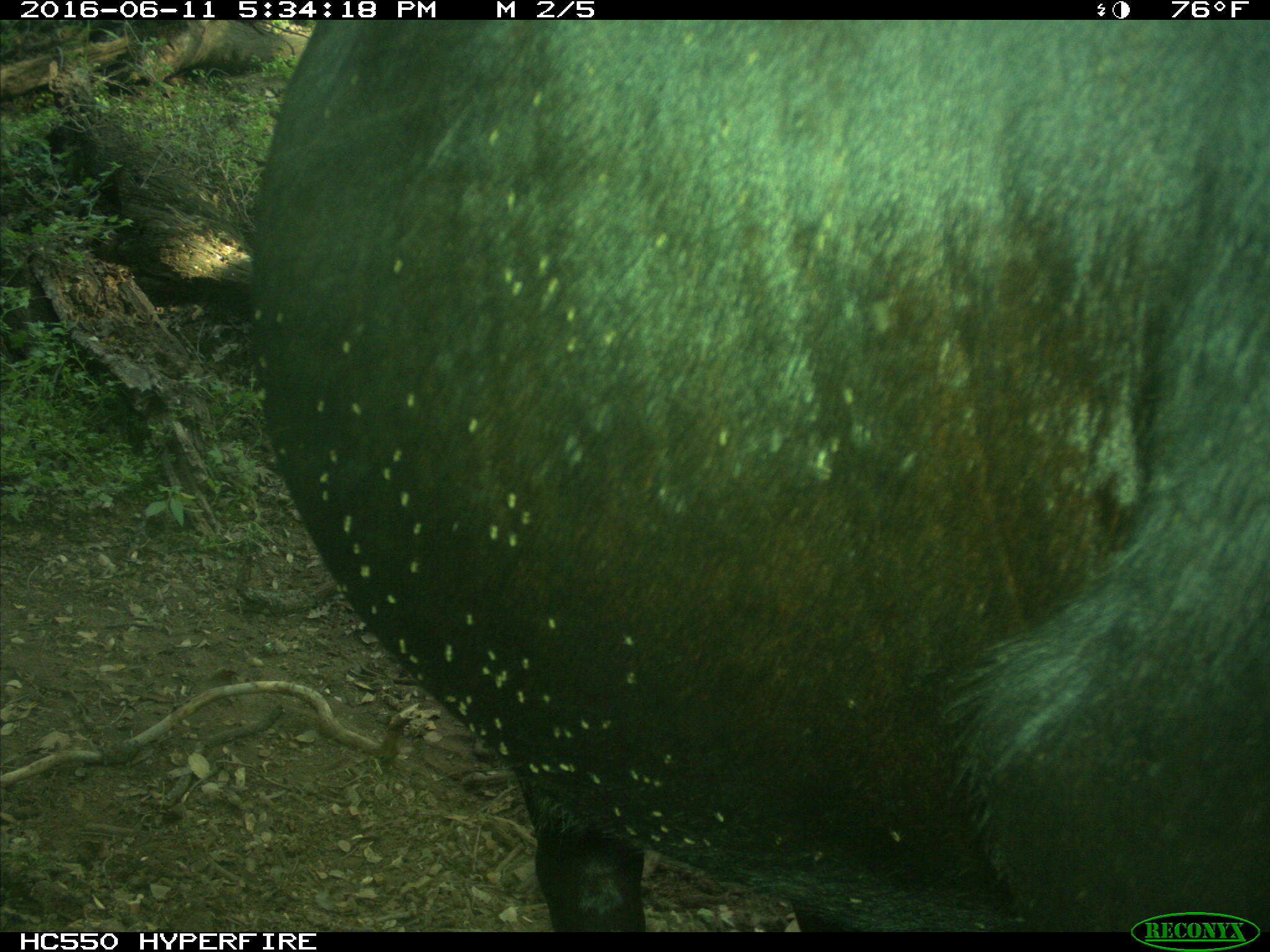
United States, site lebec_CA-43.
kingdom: Animalia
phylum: Chordata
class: Mammalia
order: Artiodactyla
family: Bovidae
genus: Bos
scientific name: Bos taurus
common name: domestic cow